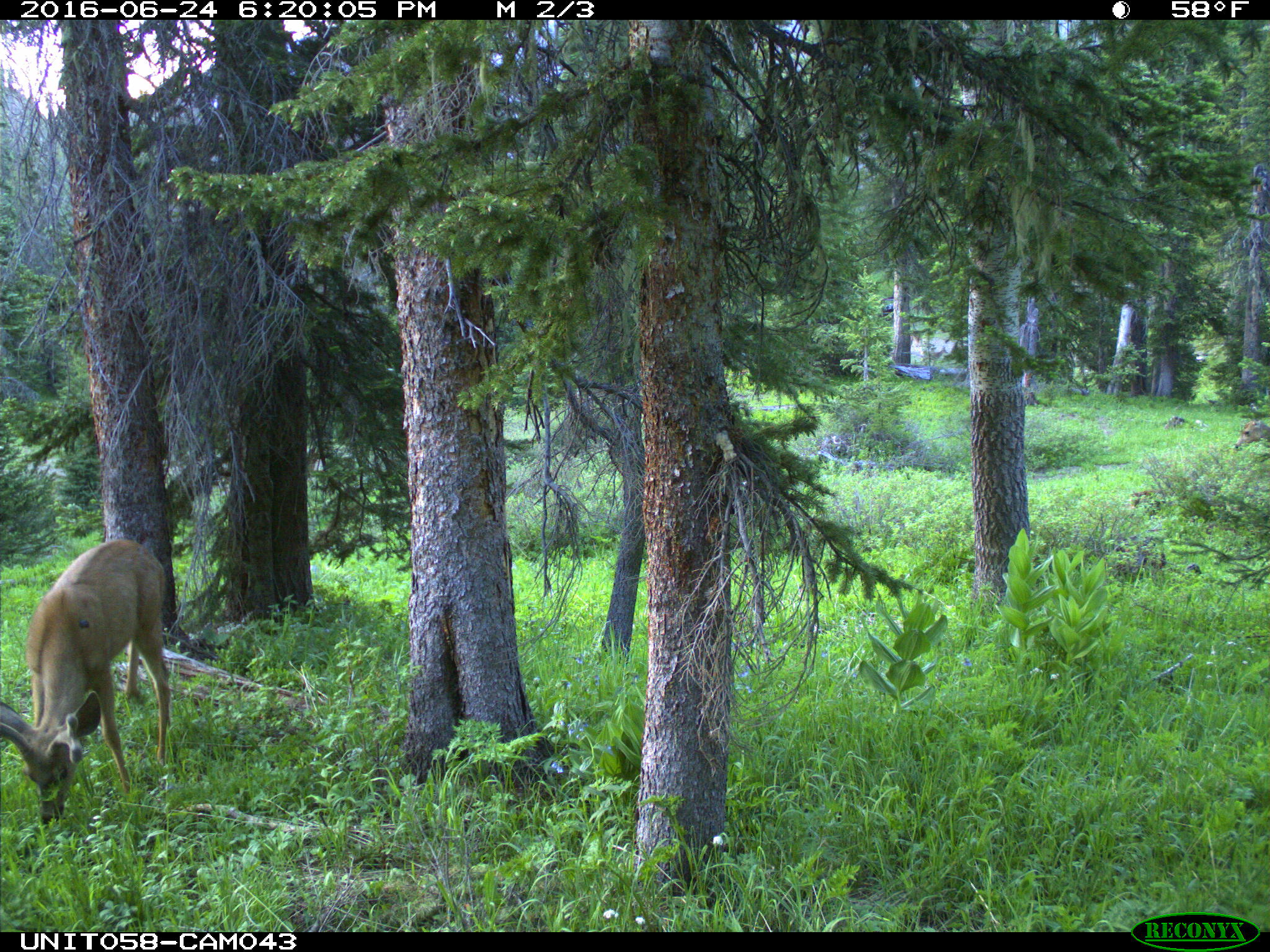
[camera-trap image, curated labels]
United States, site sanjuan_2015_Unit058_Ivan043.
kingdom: Animalia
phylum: Chordata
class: Mammalia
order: Artiodactyla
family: Cervidae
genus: Odocoileus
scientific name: Odocoileus hemionus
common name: mule deer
Odocoileus hemionus (mule deer).